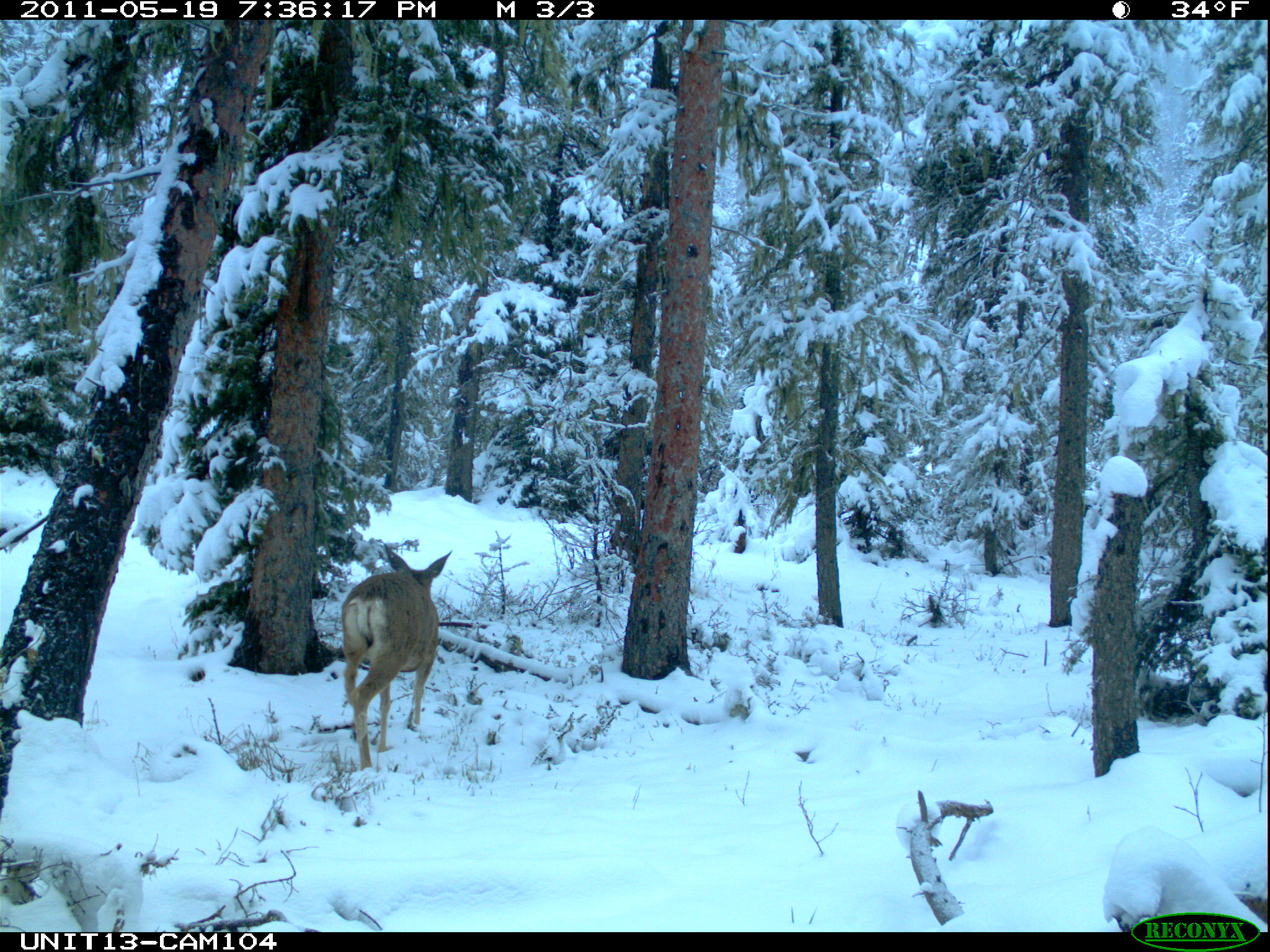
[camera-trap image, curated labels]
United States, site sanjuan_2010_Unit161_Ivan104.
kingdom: Animalia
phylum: Chordata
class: Mammalia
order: Artiodactyla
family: Cervidae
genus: Odocoileus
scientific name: Odocoileus hemionus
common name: mule deer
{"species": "Odocoileus hemionus (mule deer)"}